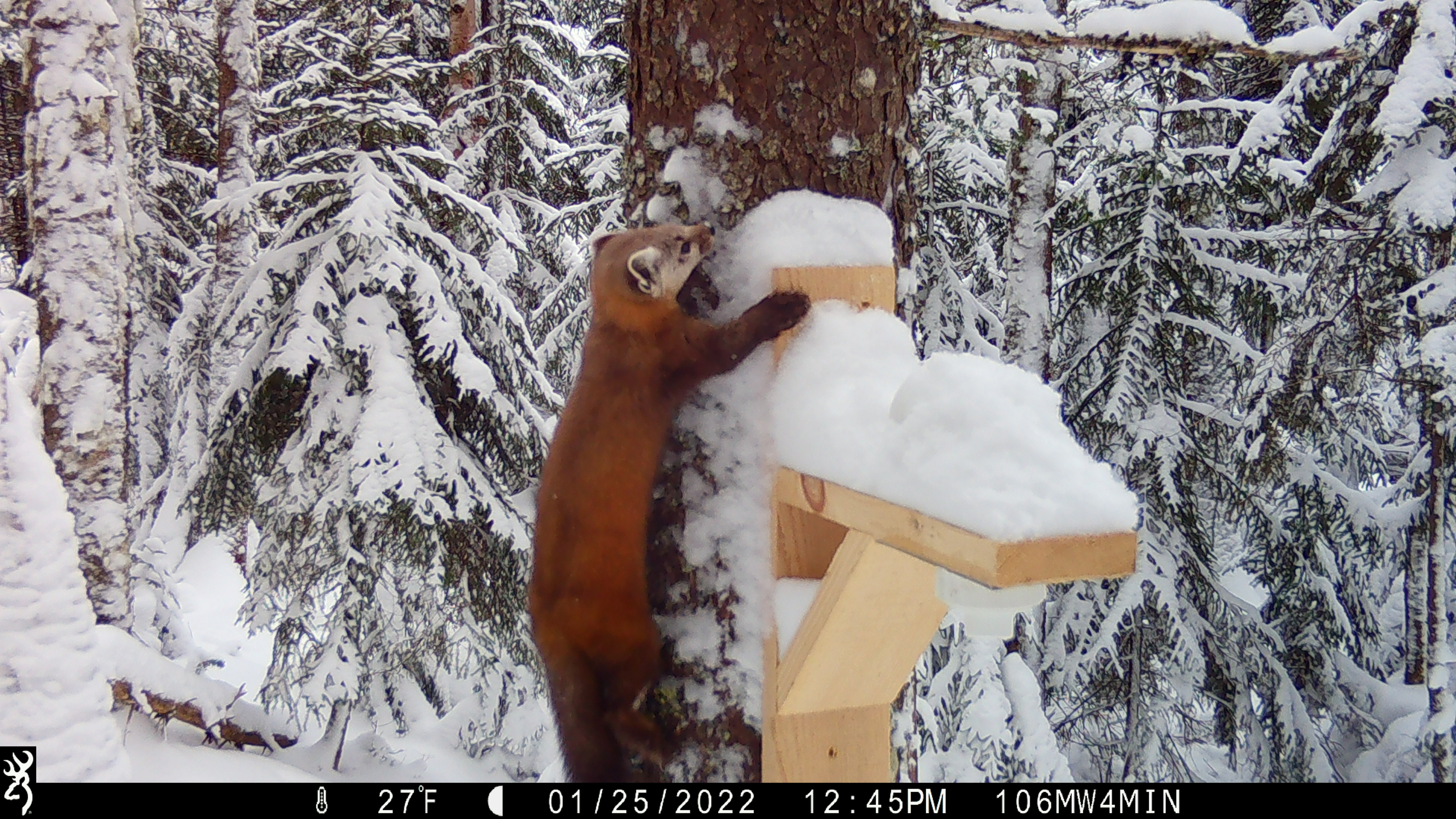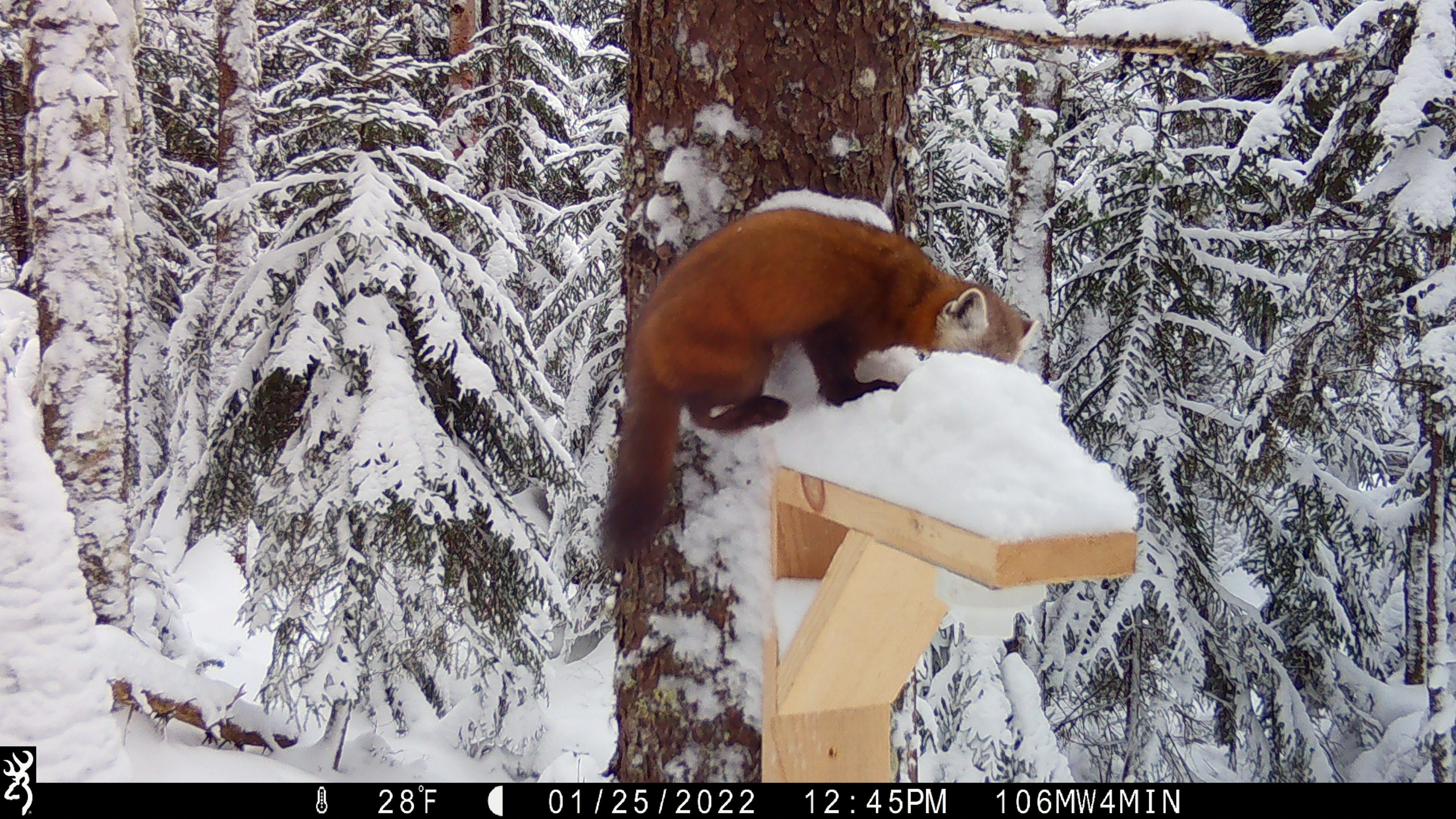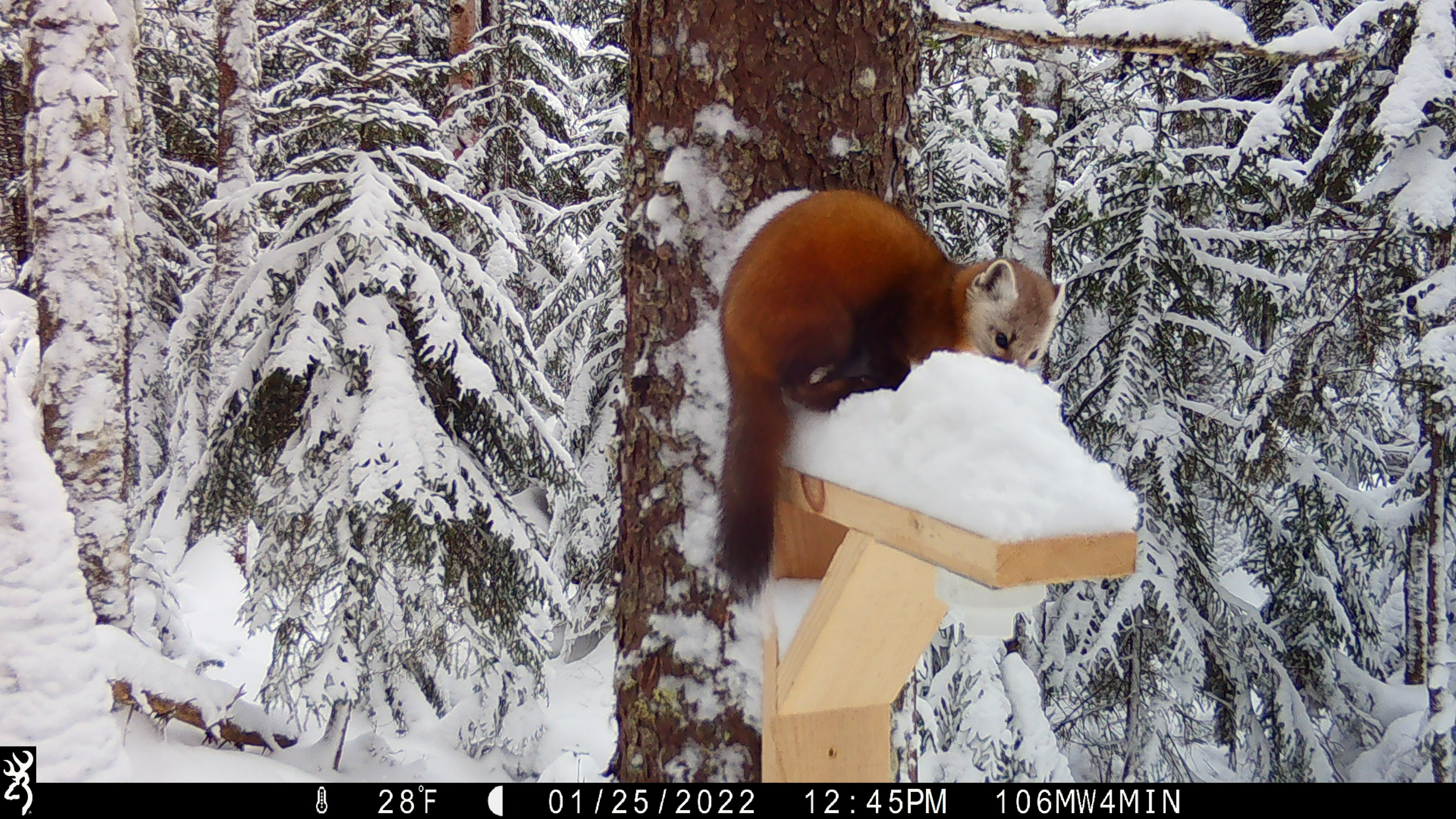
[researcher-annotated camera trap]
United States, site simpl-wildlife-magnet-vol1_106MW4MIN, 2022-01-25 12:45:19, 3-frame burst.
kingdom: Animalia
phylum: Chordata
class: Mammalia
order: Carnivora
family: Mustelidae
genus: Martes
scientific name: Martes americana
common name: american marten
American marten (Martes americana).